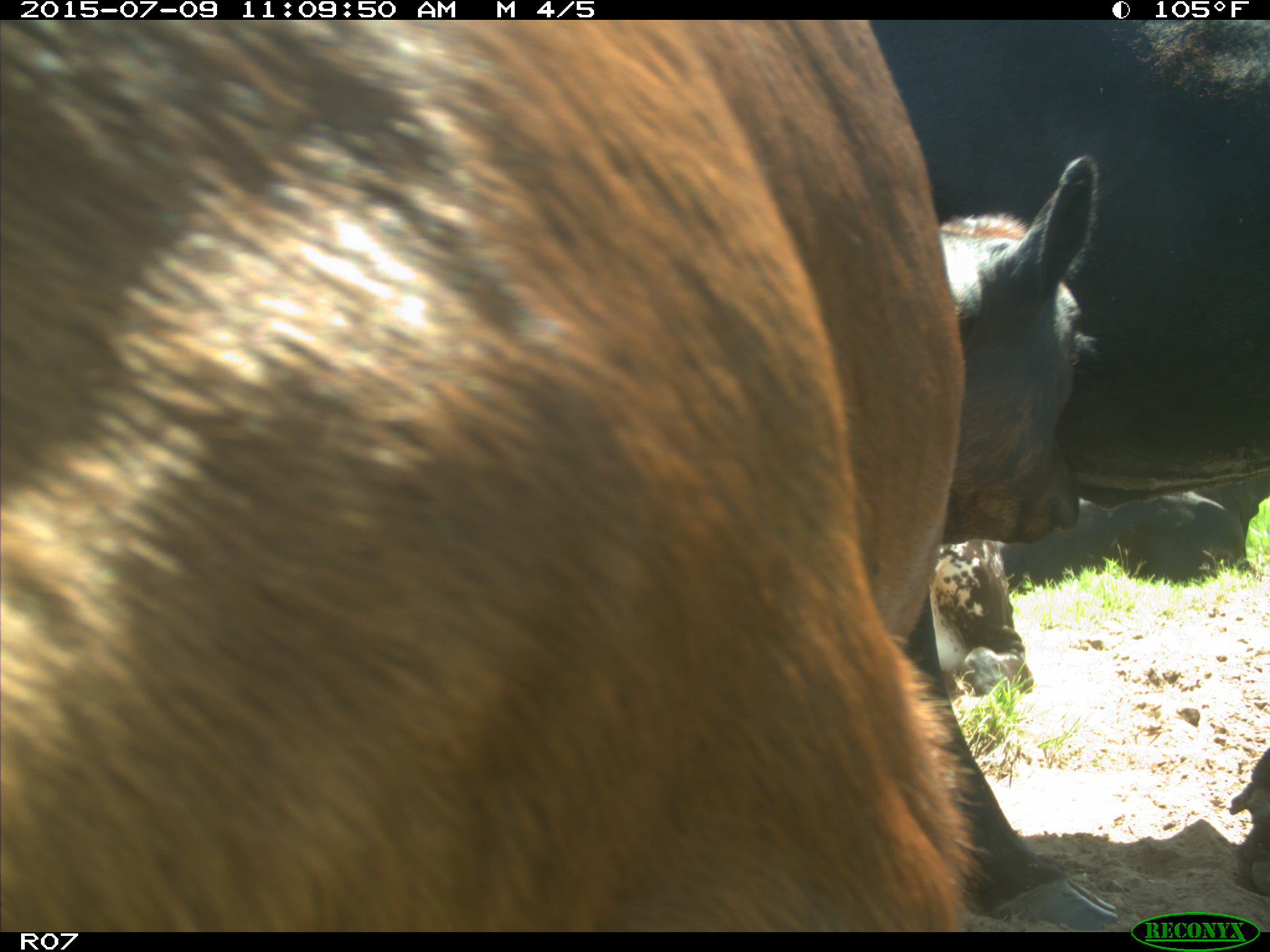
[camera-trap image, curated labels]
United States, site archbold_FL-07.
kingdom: Animalia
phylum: Chordata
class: Mammalia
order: Artiodactyla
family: Bovidae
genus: Bos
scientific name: Bos taurus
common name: domestic cow